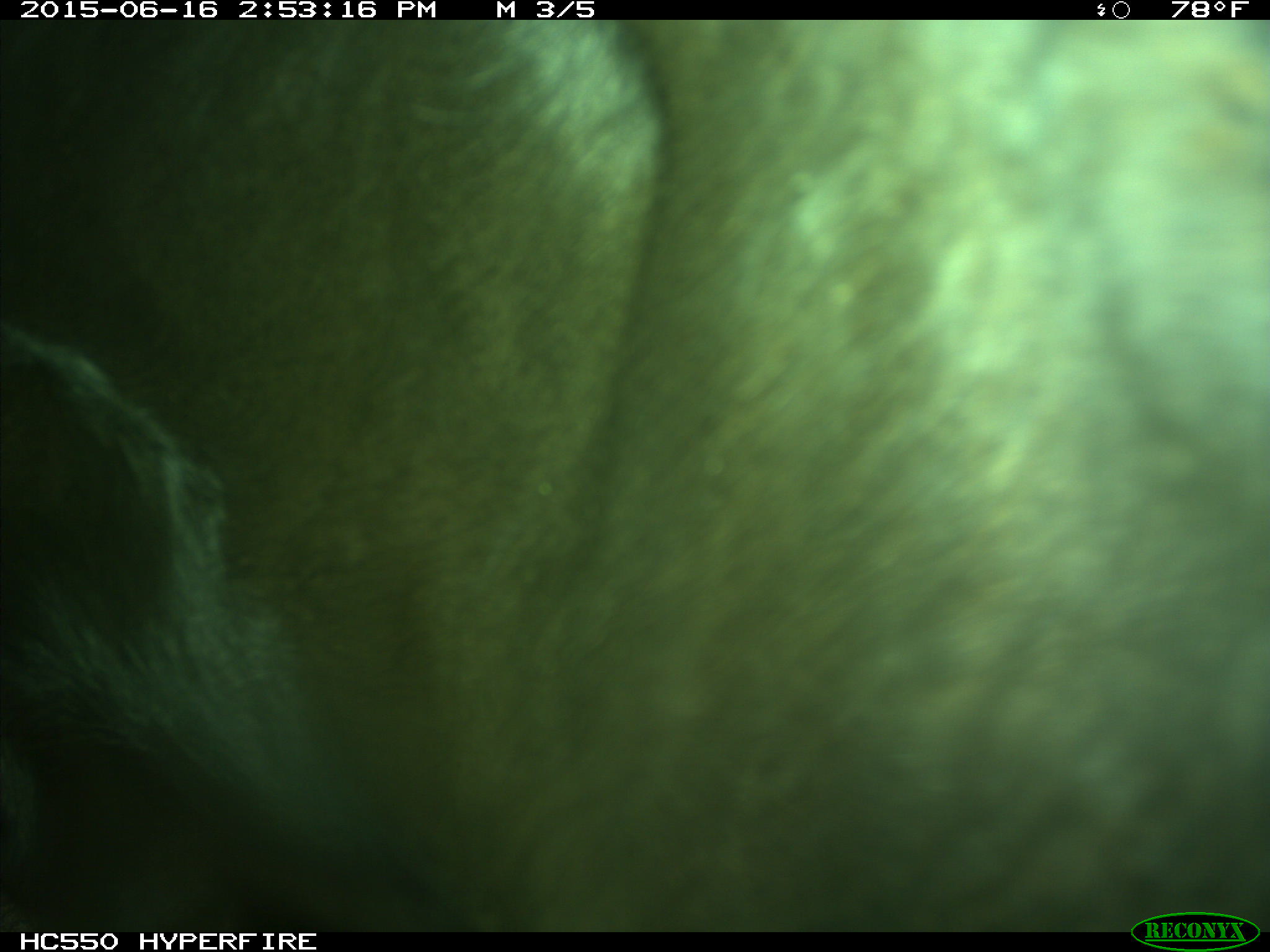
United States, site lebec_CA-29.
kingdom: Animalia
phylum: Chordata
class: Mammalia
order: Artiodactyla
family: Bovidae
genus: Bos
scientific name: Bos taurus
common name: domestic cow